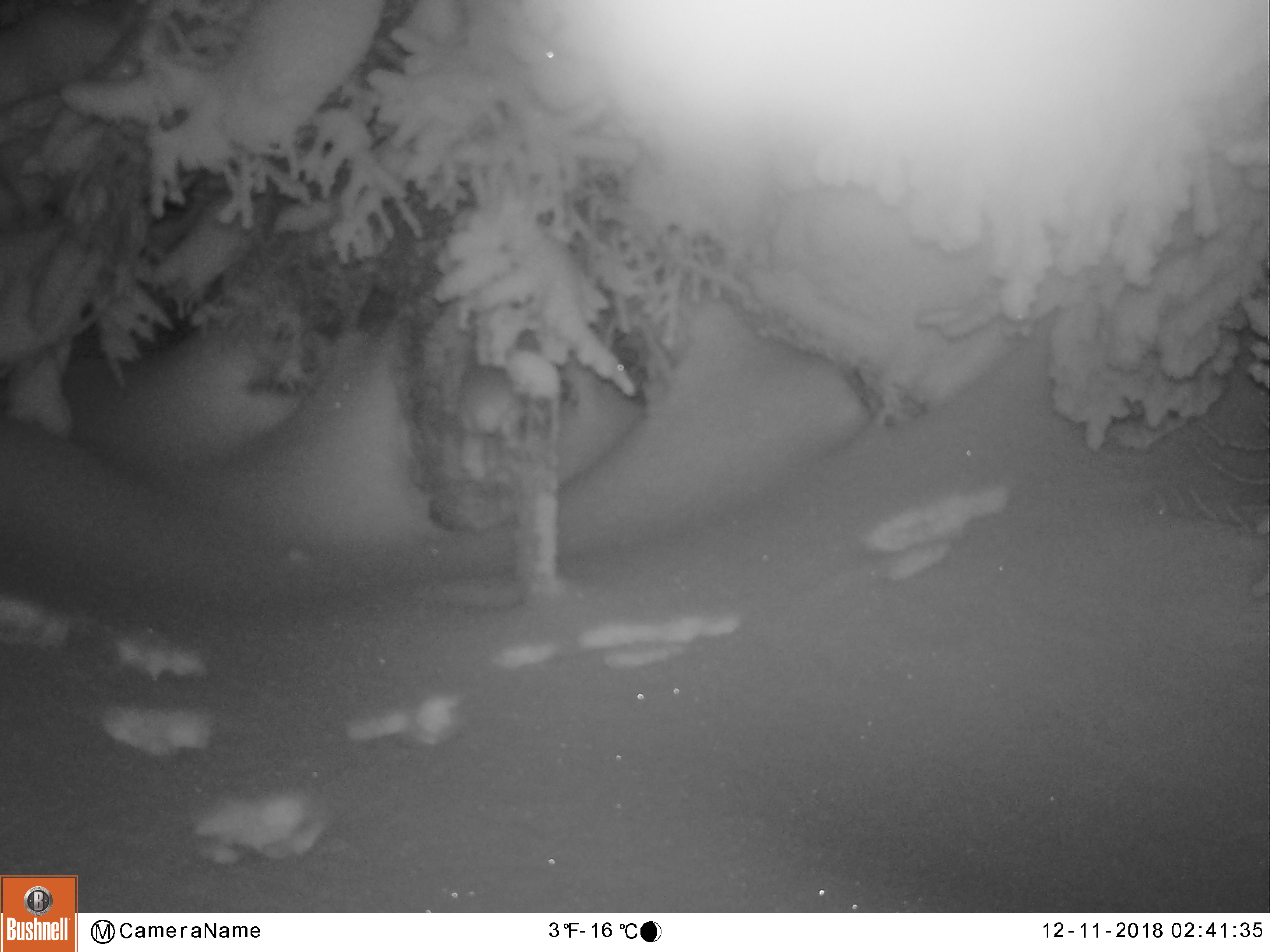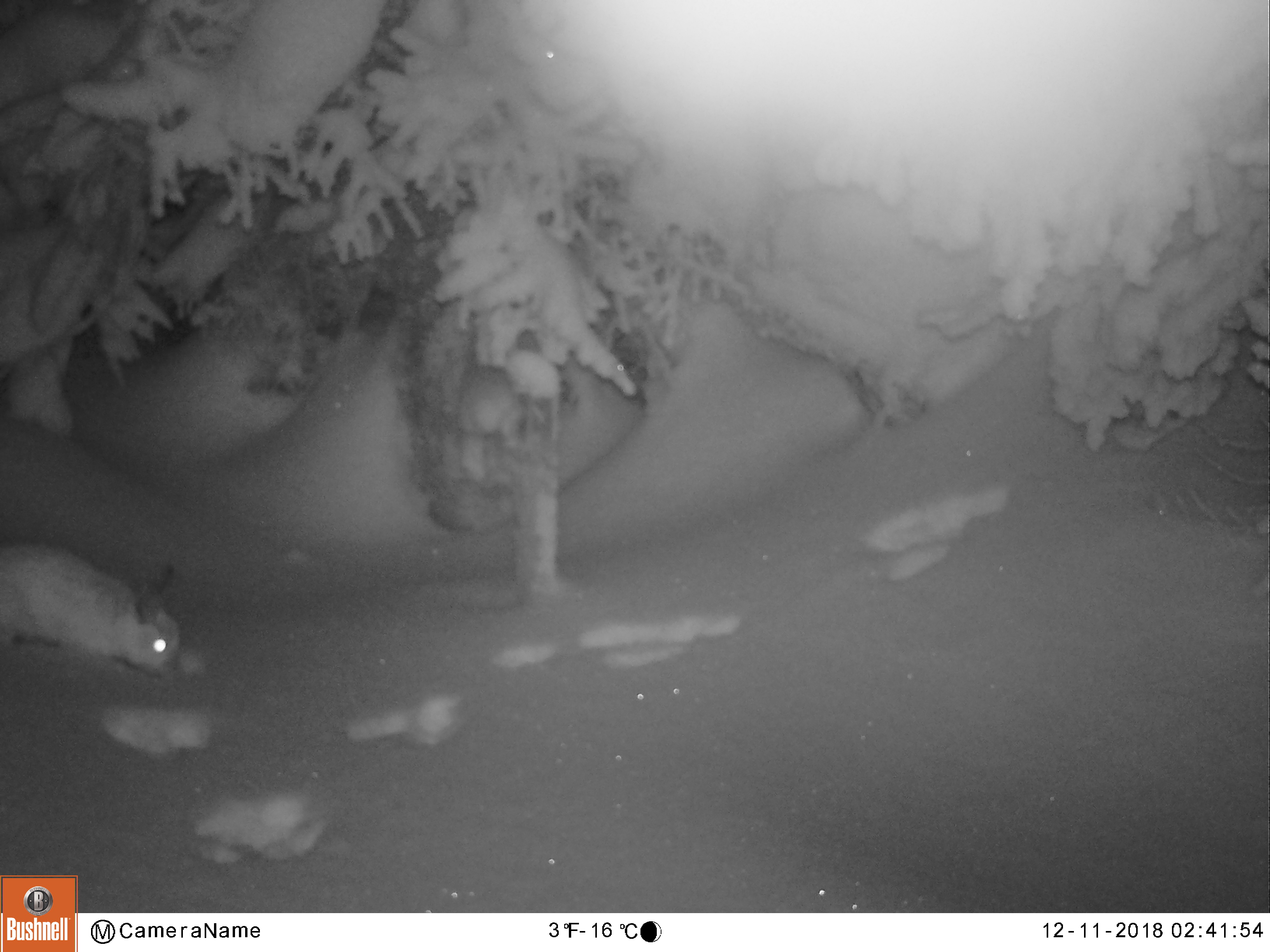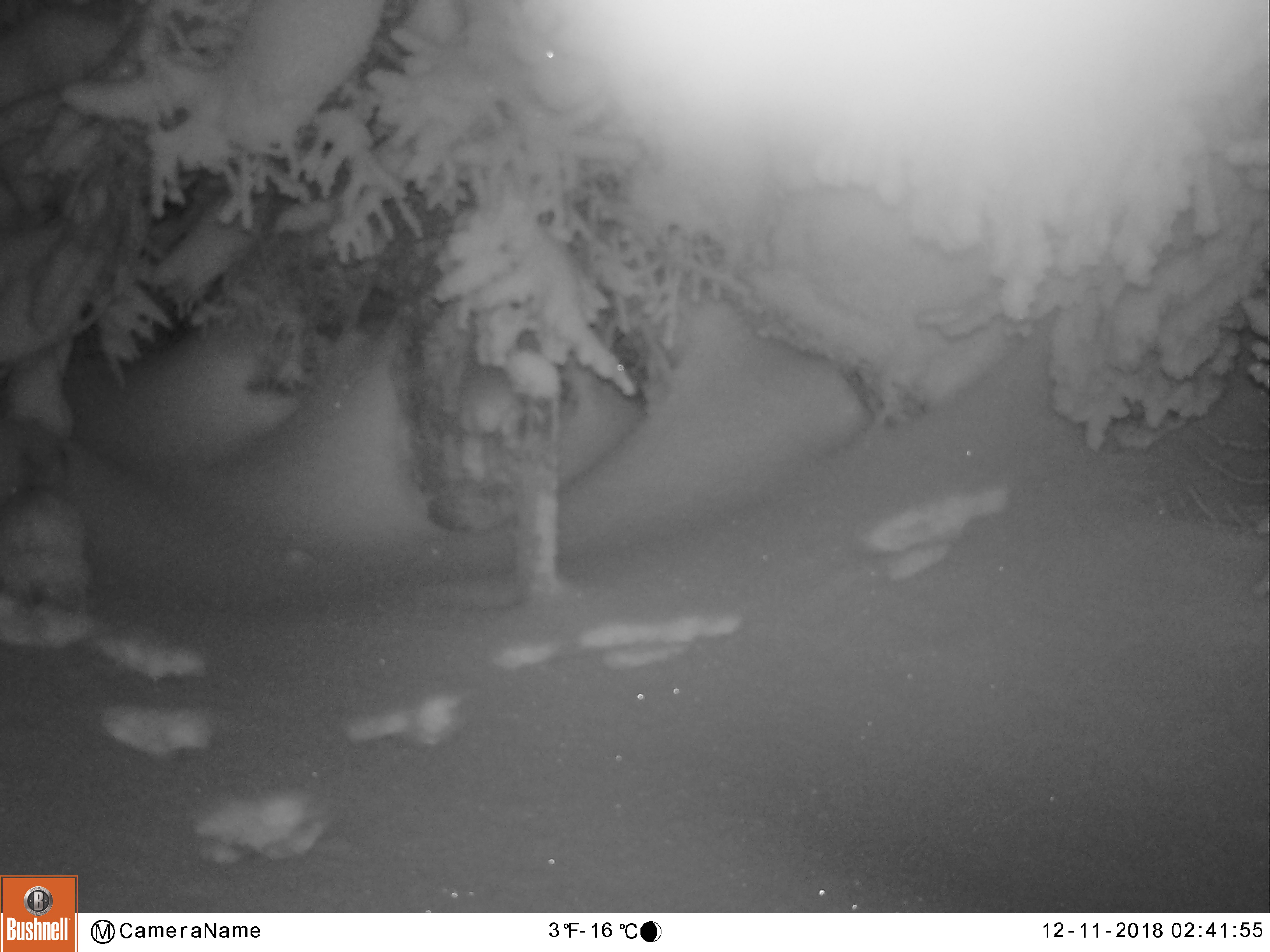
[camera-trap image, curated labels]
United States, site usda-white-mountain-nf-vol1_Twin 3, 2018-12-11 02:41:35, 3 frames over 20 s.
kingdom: Animalia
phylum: Chordata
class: Mammalia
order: Lagomorpha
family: Leporidae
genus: Lepus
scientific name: Lepus americanus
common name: snowshoe hare